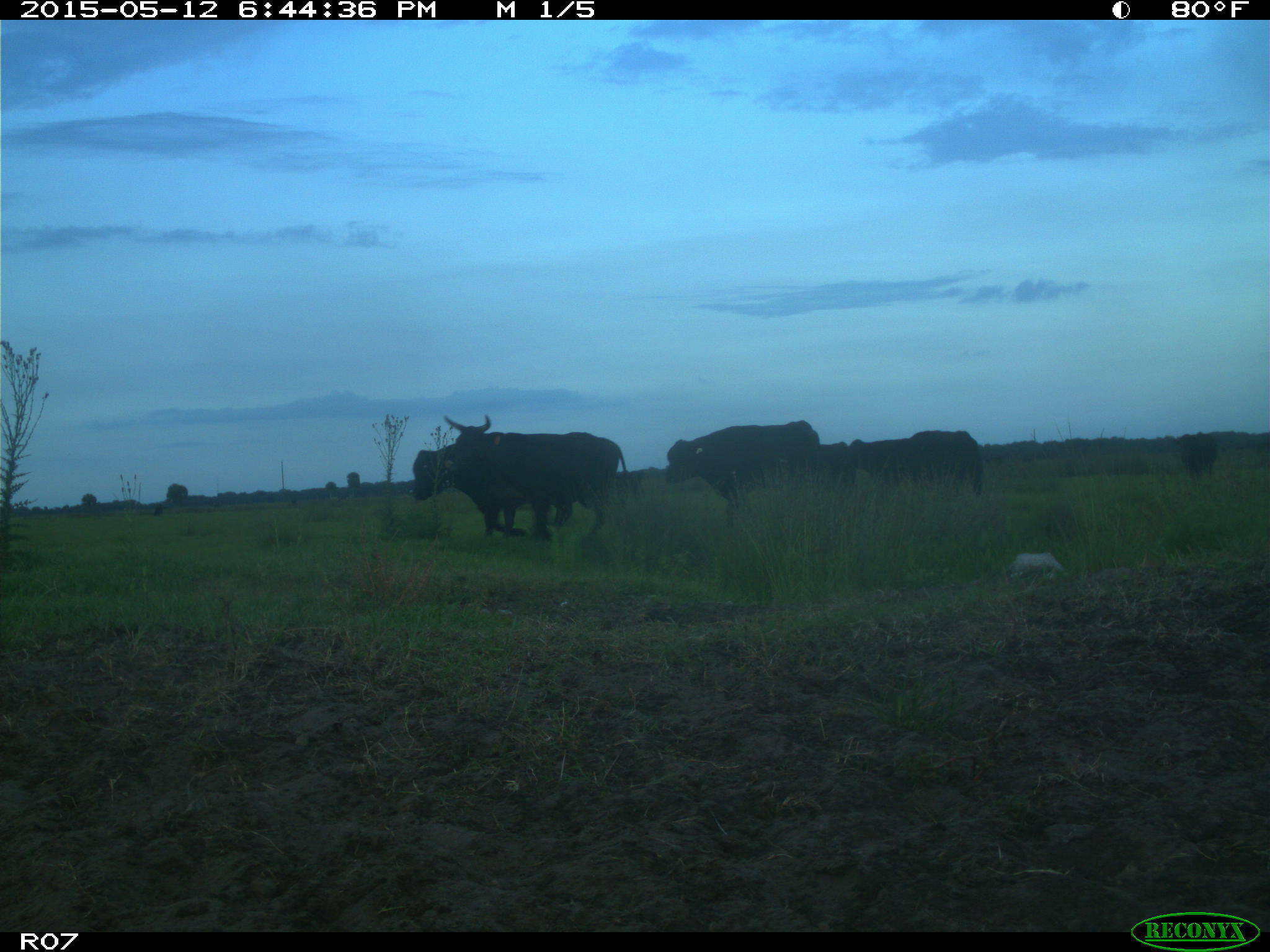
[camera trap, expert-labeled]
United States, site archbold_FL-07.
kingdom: Animalia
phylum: Chordata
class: Mammalia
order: Artiodactyla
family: Bovidae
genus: Bos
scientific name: Bos taurus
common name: domestic cow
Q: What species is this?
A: Bos taurus (domestic cow).